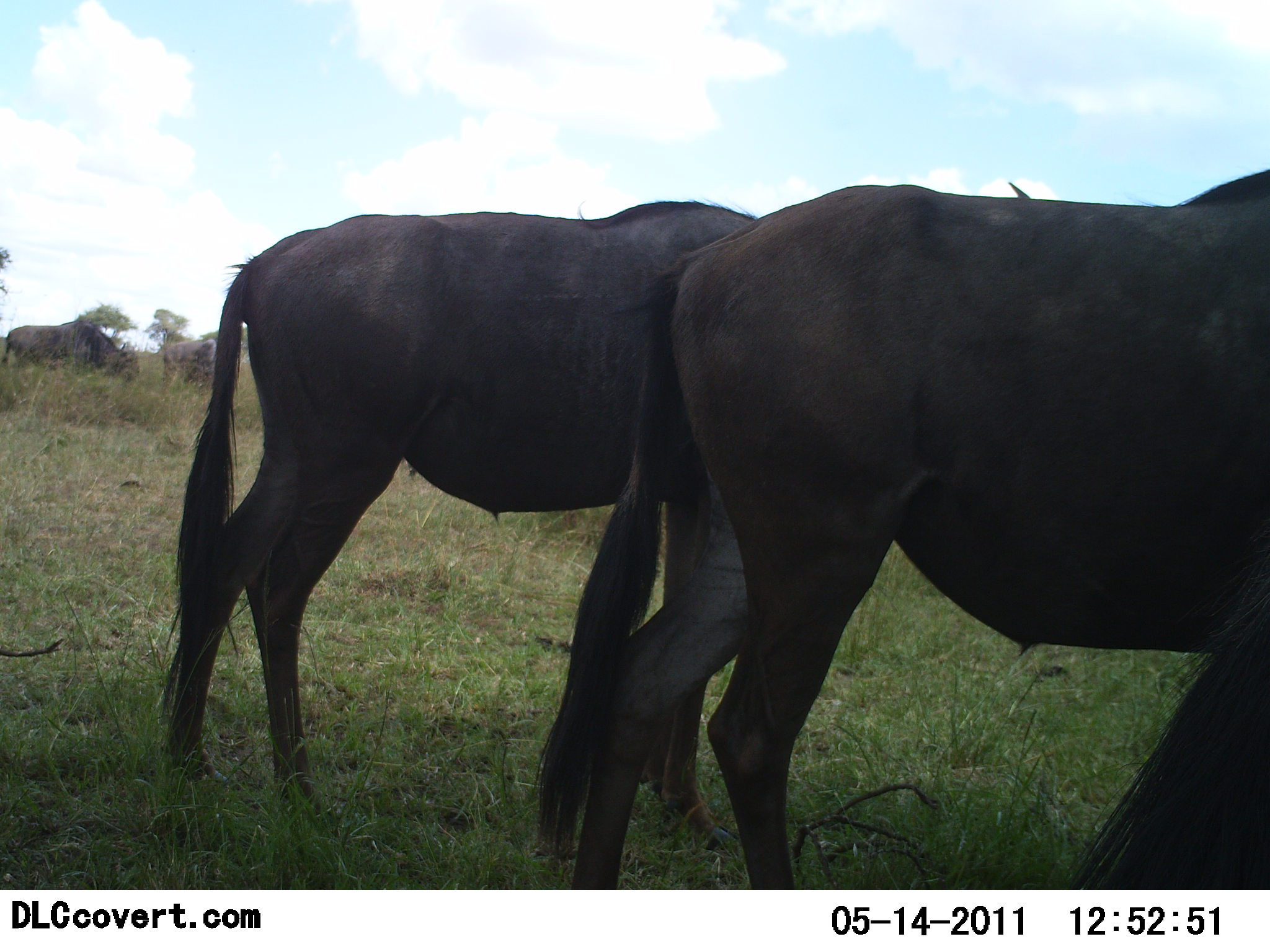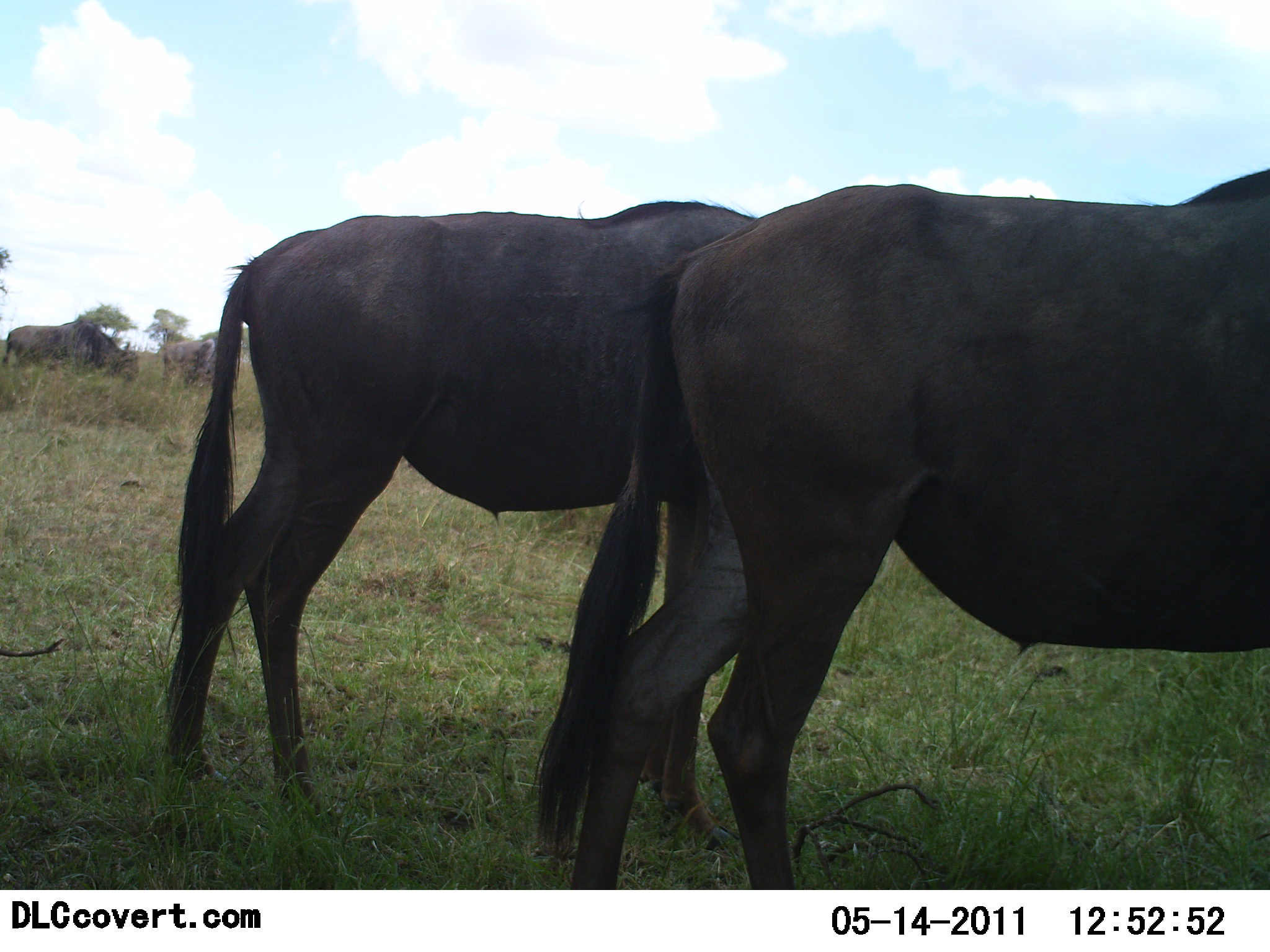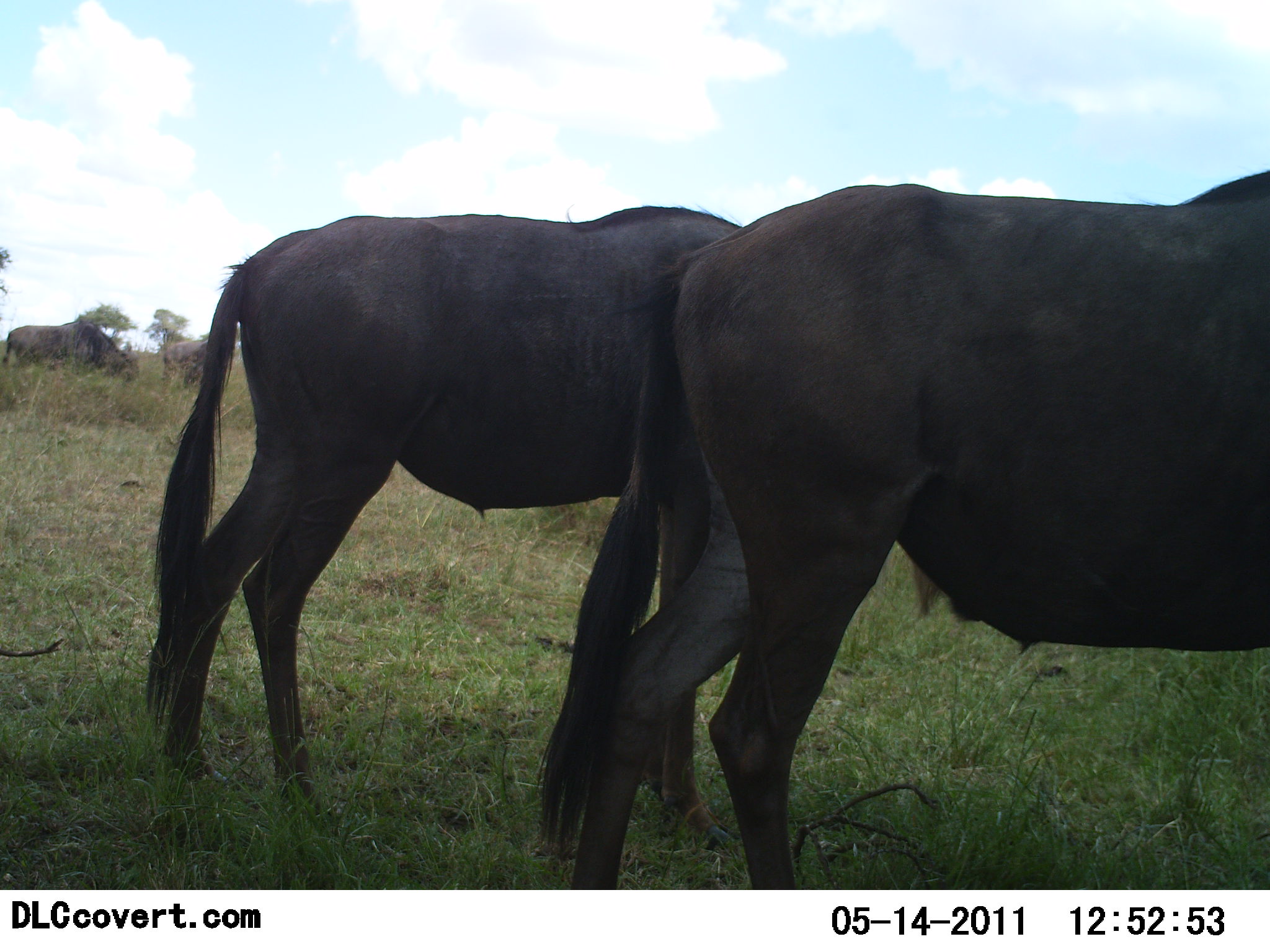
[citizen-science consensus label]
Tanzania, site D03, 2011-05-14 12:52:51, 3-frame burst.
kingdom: Animalia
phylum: Chordata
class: Mammalia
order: Artiodactyla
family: Bovidae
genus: Connochaetes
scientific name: Connochaetes taurinus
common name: blue wildebeest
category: wildebeest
Wildebeest (blue wildebeest) (Connochaetes taurinus), count 2. Behavior (volunteer vote fractions): standing 91%, resting 0%, moving 0%, interacting 0%. Young present (vote fraction): 0%. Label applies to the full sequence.